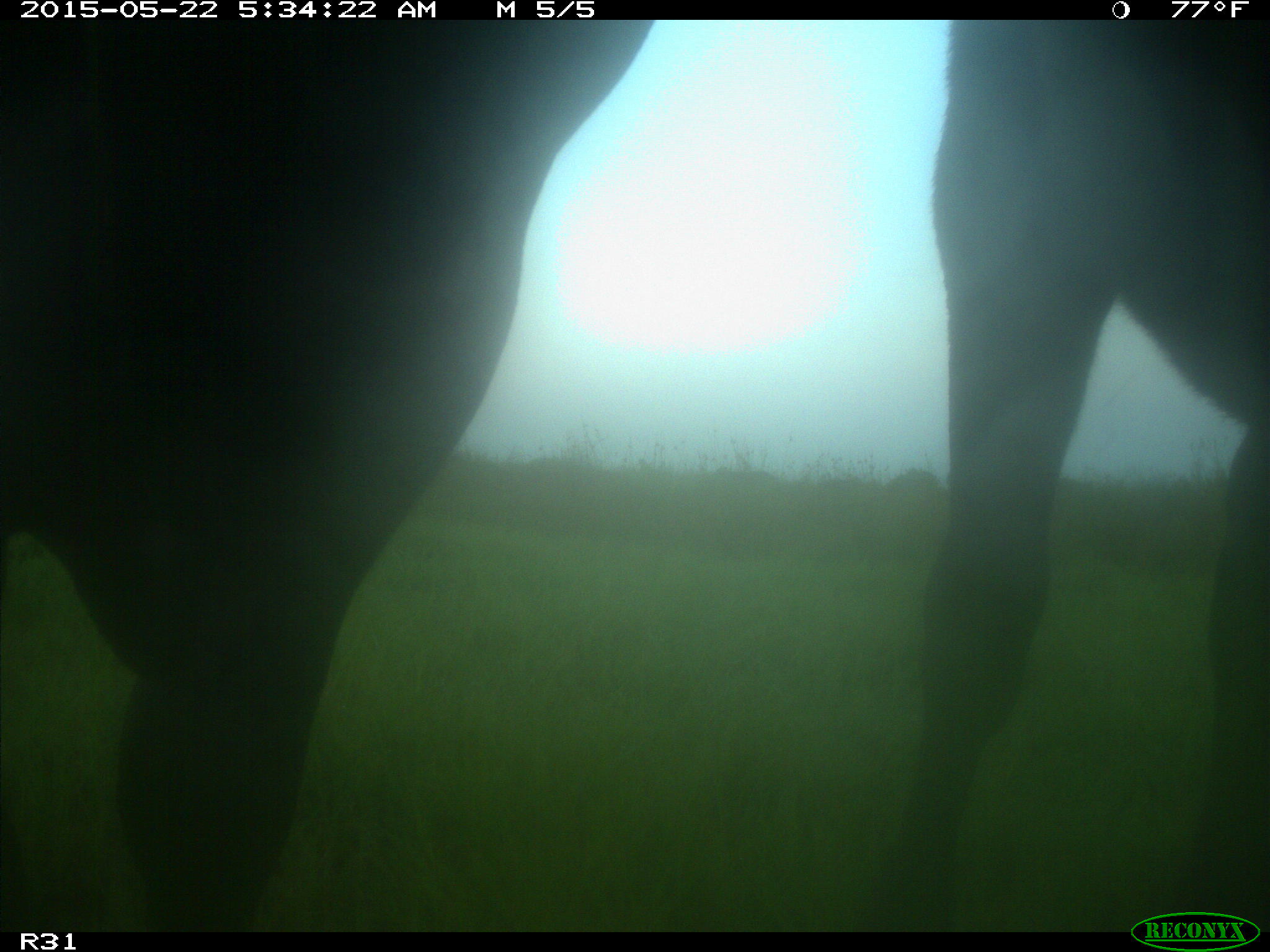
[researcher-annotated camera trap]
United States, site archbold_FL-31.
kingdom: Animalia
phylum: Chordata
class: Mammalia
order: Artiodactyla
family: Bovidae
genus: Bos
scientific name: Bos taurus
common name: domestic cow